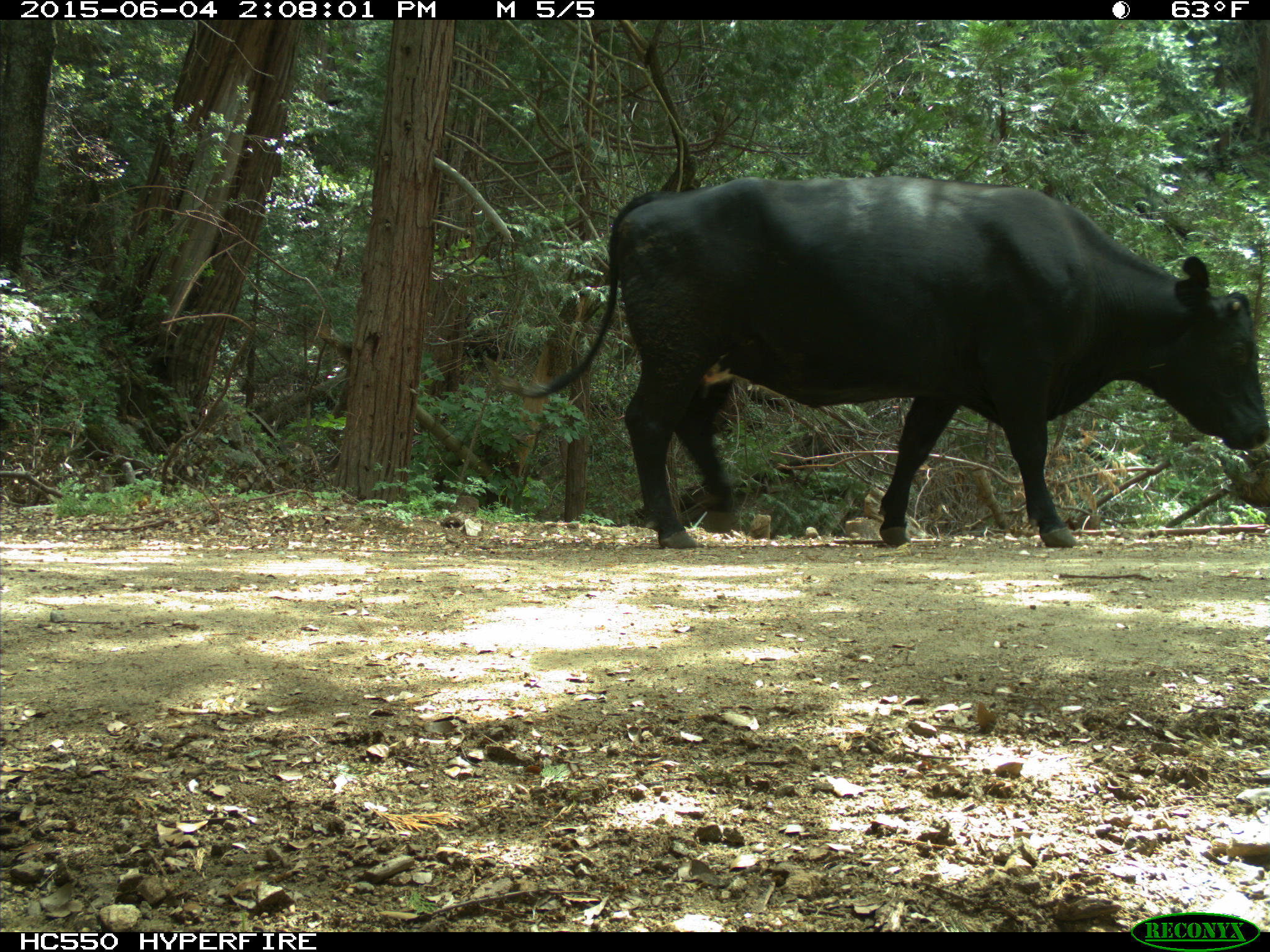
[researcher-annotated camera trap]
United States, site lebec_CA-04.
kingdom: Animalia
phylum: Chordata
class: Mammalia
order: Artiodactyla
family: Bovidae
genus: Bos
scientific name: Bos taurus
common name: domestic cow